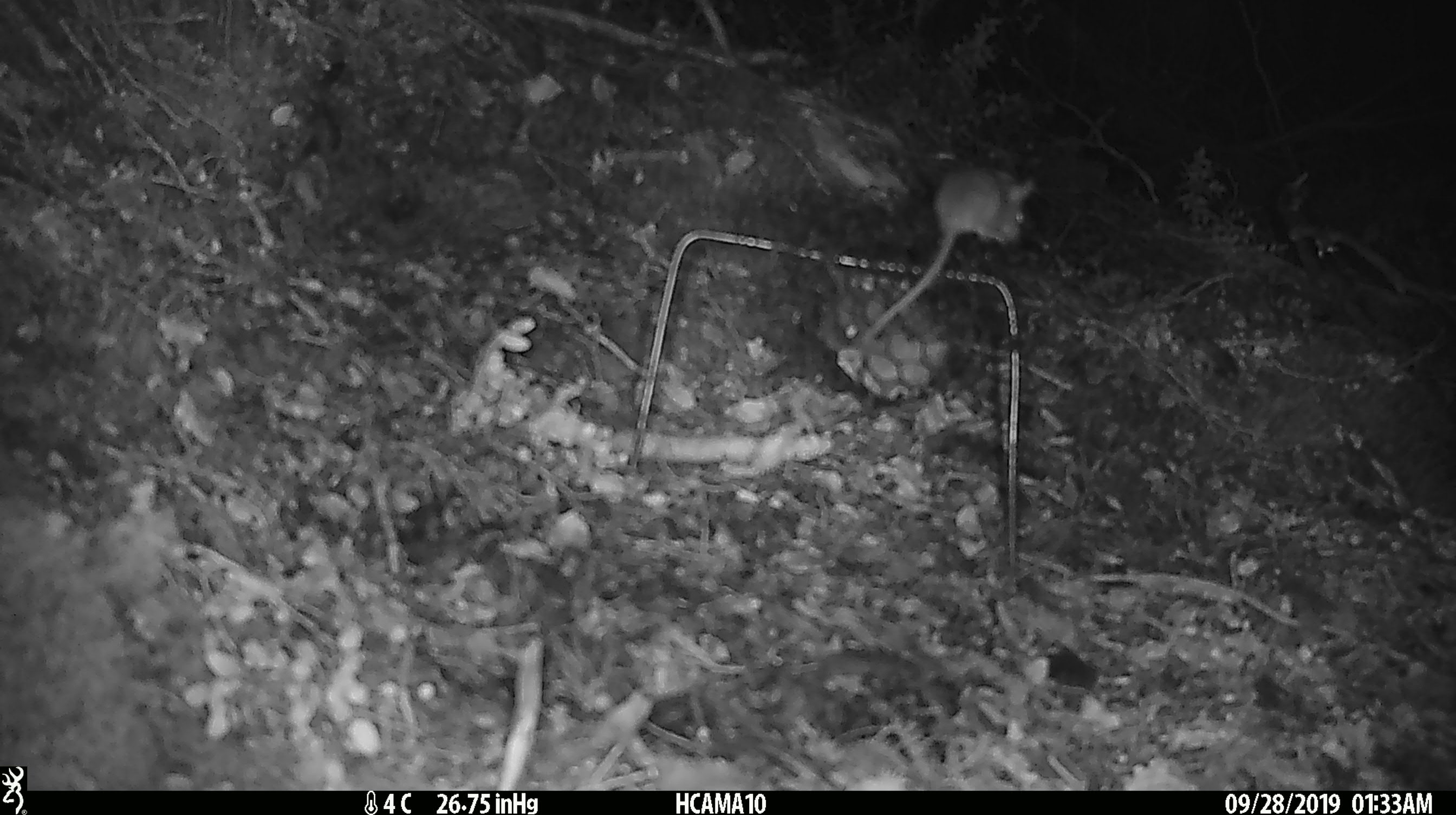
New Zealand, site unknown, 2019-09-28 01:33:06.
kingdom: Animalia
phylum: Chordata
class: Mammalia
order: Rodentia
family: Muridae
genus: Mus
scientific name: Mus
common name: mouse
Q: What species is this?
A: Mouse (Mus).